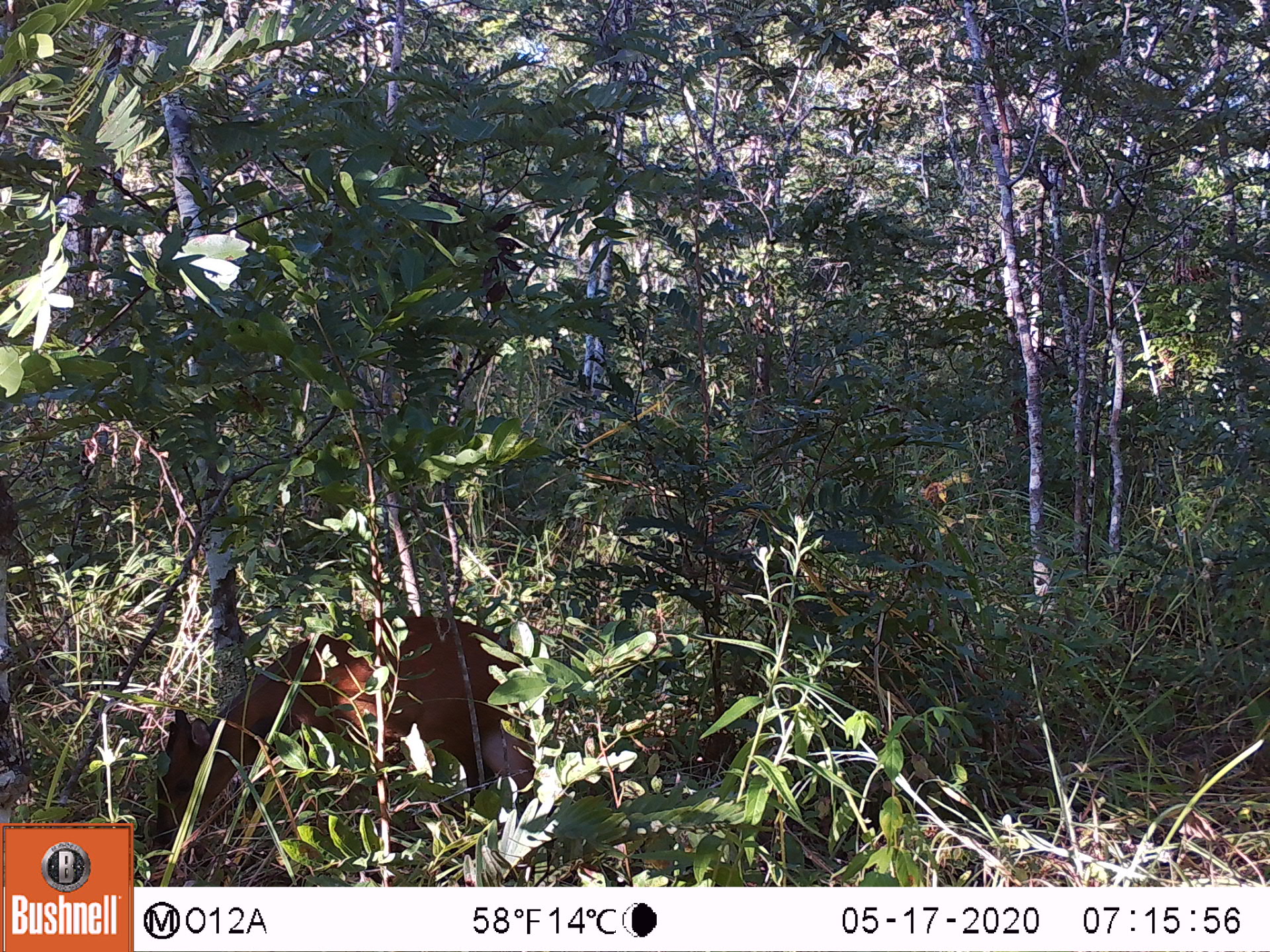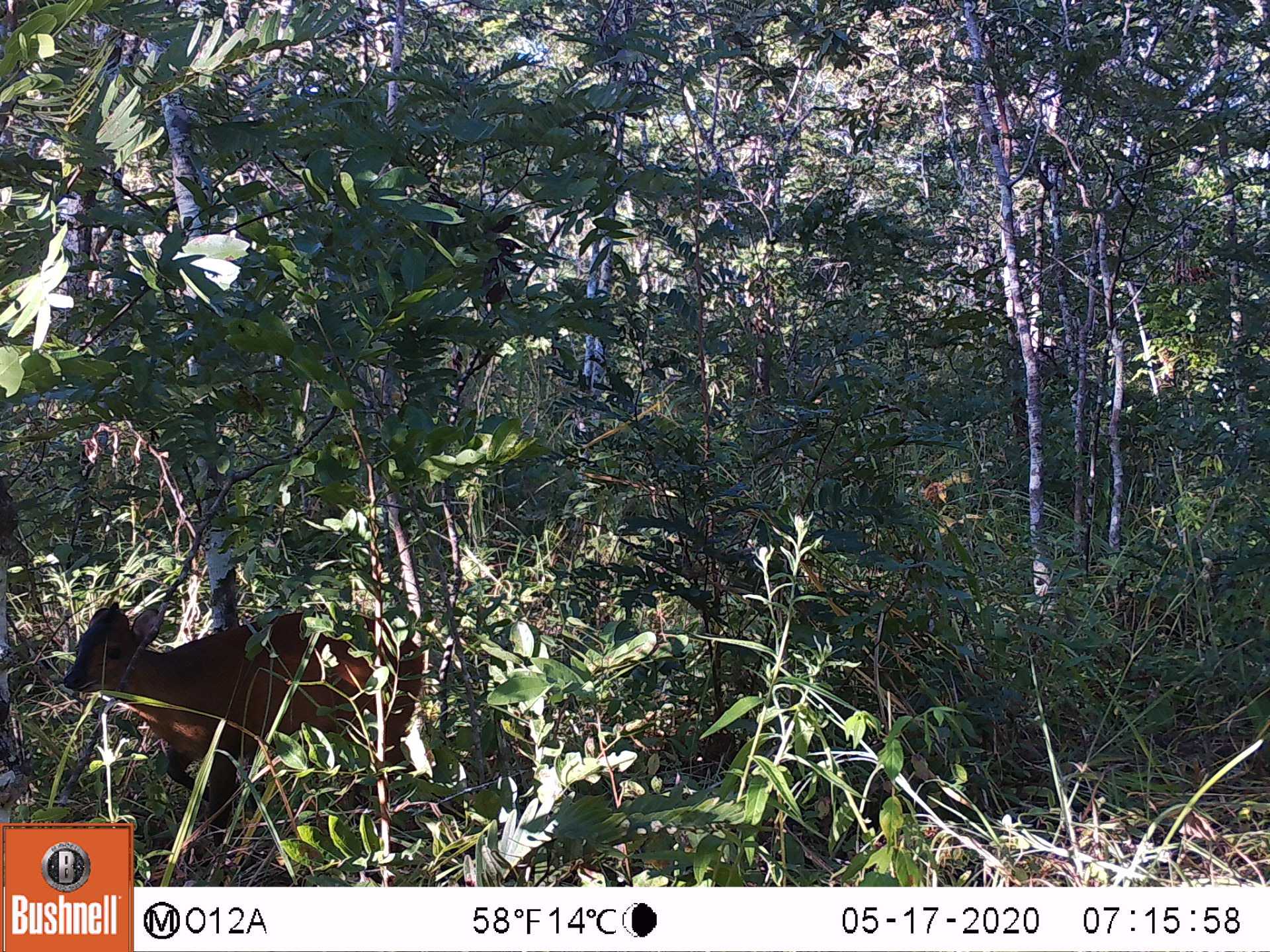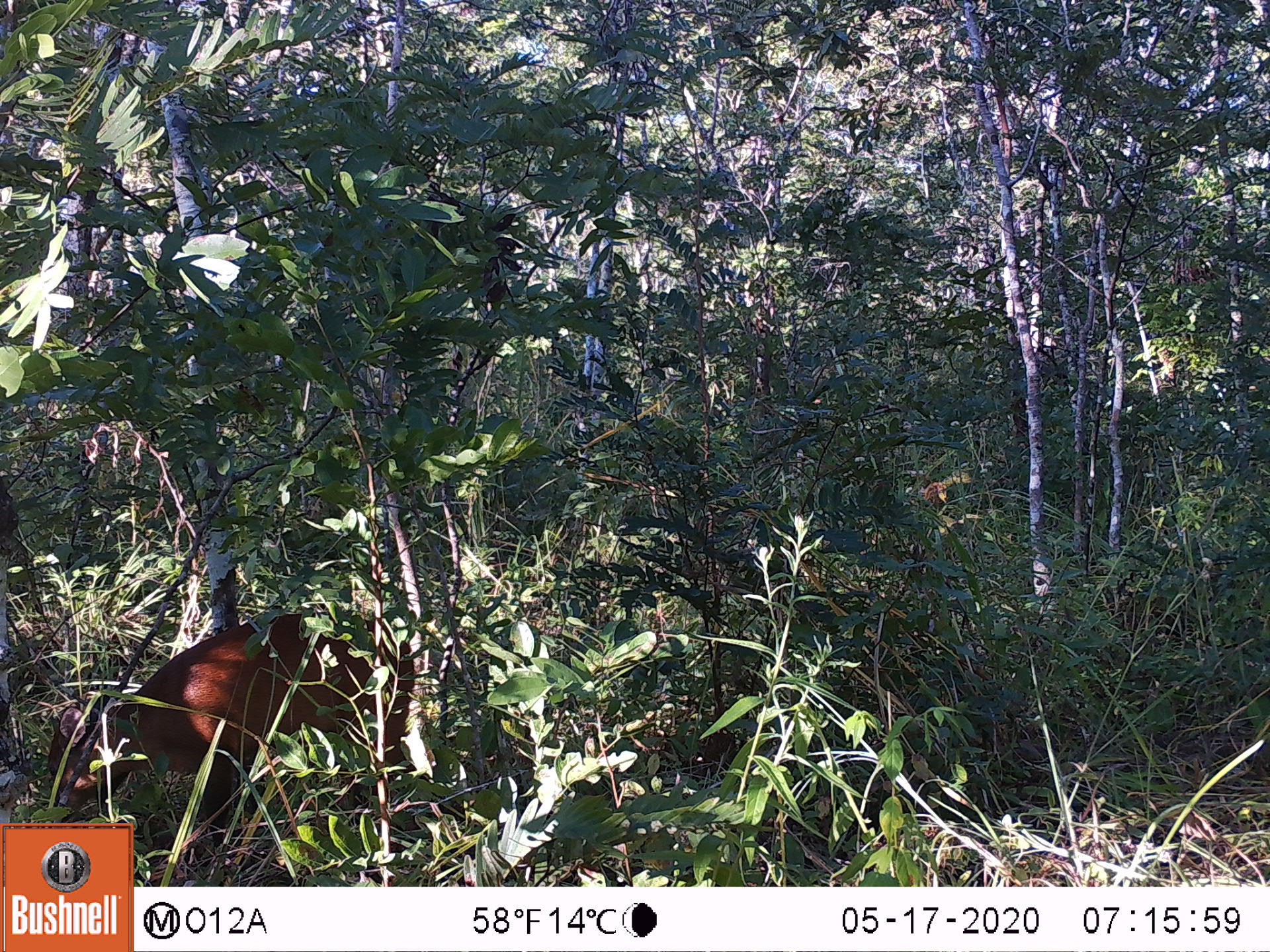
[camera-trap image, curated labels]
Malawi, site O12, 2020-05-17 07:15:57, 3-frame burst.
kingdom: Animalia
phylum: Chordata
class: Mammalia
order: Artiodactyla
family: Bovidae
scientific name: Antilopinae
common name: small antelope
Small antelope (Antilopinae), count 1.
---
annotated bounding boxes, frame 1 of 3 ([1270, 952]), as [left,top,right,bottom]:
small antelope: [139,598,571,878]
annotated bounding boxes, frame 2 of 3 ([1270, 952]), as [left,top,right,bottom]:
small antelope: [56,583,442,823]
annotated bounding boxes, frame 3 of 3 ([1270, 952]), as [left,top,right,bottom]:
small antelope: [27,594,449,823]